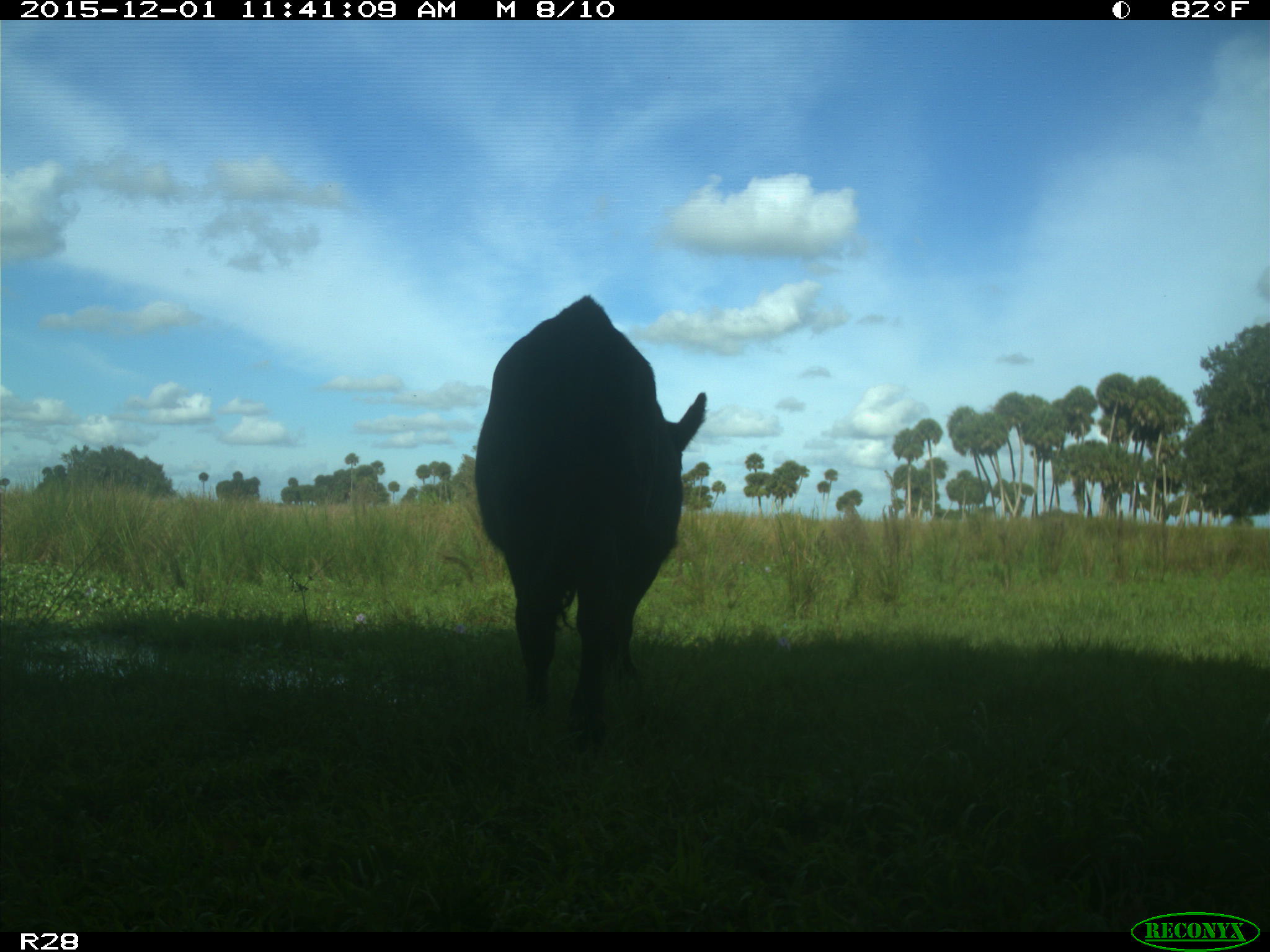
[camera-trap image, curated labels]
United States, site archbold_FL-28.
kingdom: Animalia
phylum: Chordata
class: Mammalia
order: Artiodactyla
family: Bovidae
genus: Bos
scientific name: Bos taurus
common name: domestic cow